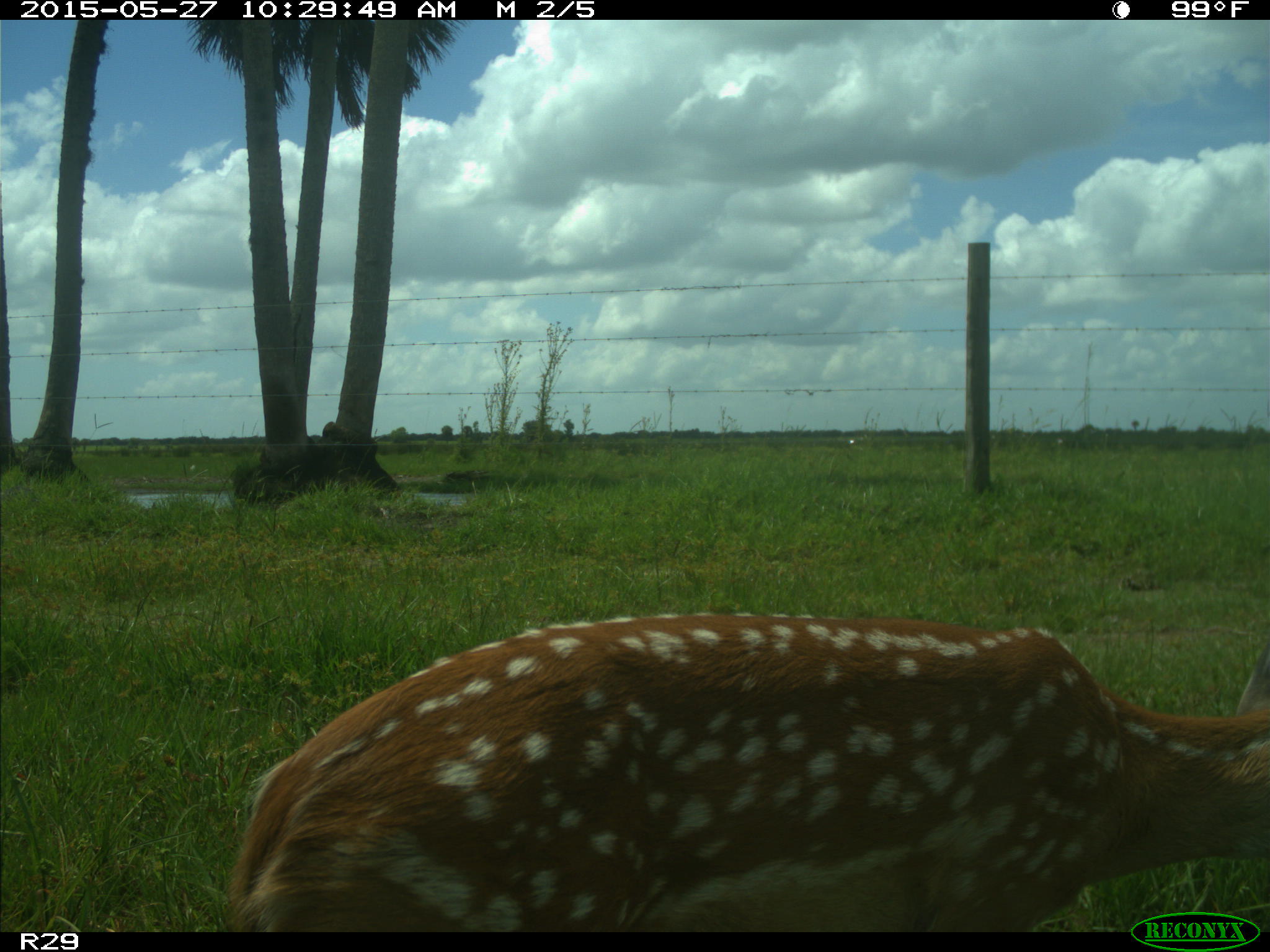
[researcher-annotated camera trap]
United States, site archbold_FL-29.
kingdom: Animalia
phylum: Chordata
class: Mammalia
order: Artiodactyla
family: Cervidae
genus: Odocoileus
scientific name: Odocoileus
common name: deer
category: unidentified deer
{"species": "unidentified deer (deer) (Odocoileus)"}